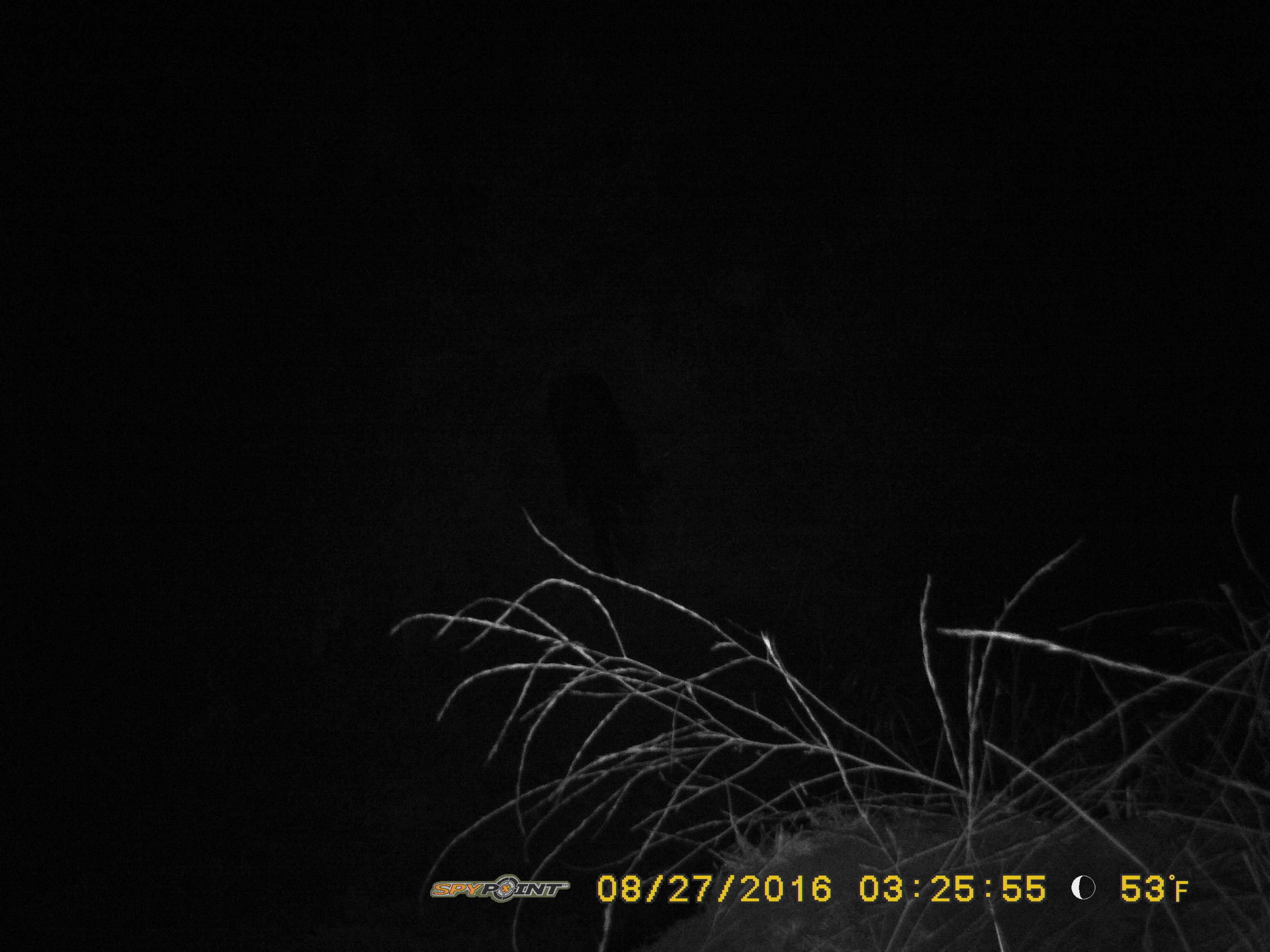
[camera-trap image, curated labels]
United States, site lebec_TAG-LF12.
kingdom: Animalia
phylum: Chordata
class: Mammalia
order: Artiodactyla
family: Suidae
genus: Sus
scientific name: Sus scrofa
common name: wild boar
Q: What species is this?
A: Sus scrofa (wild boar).